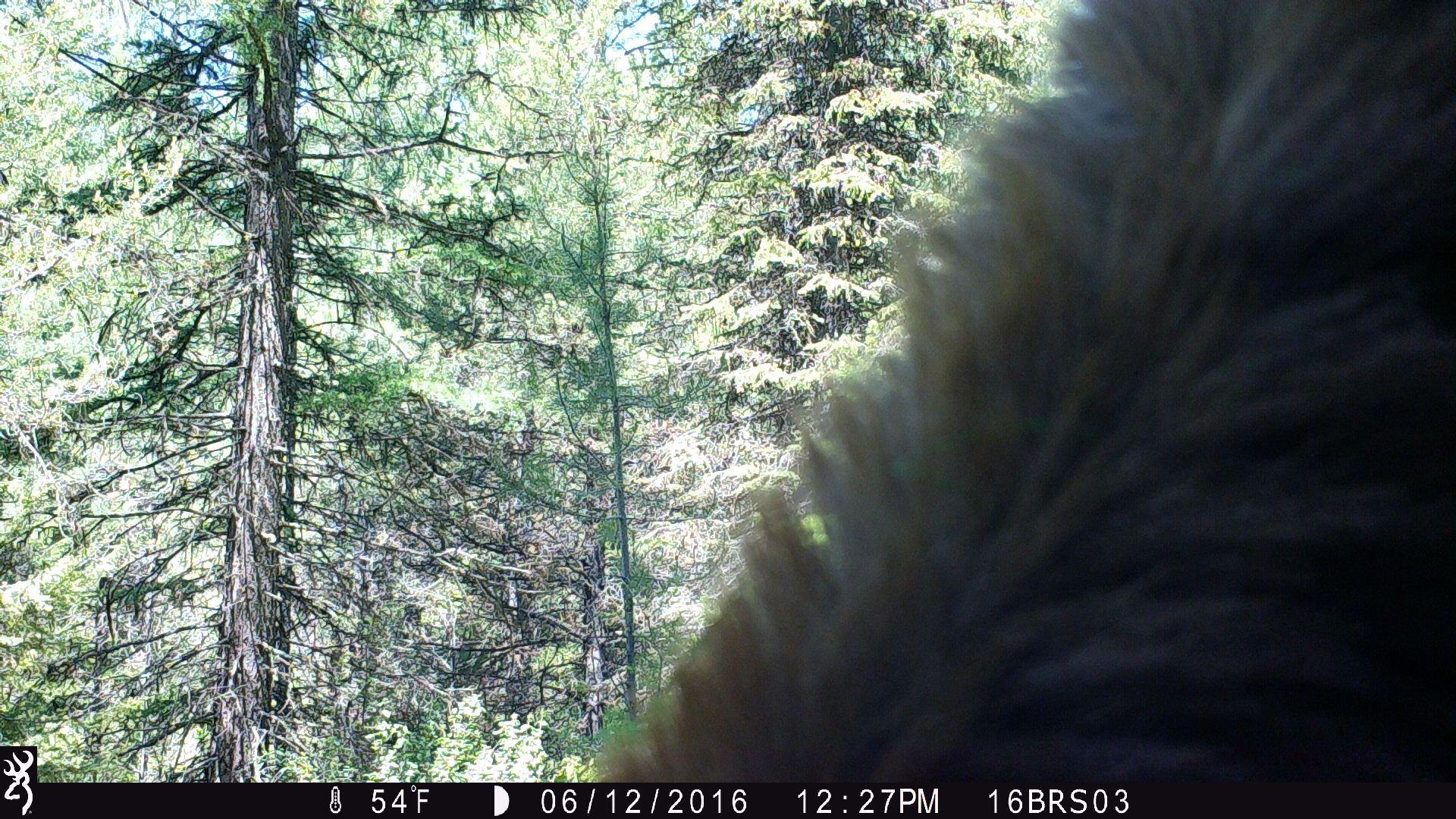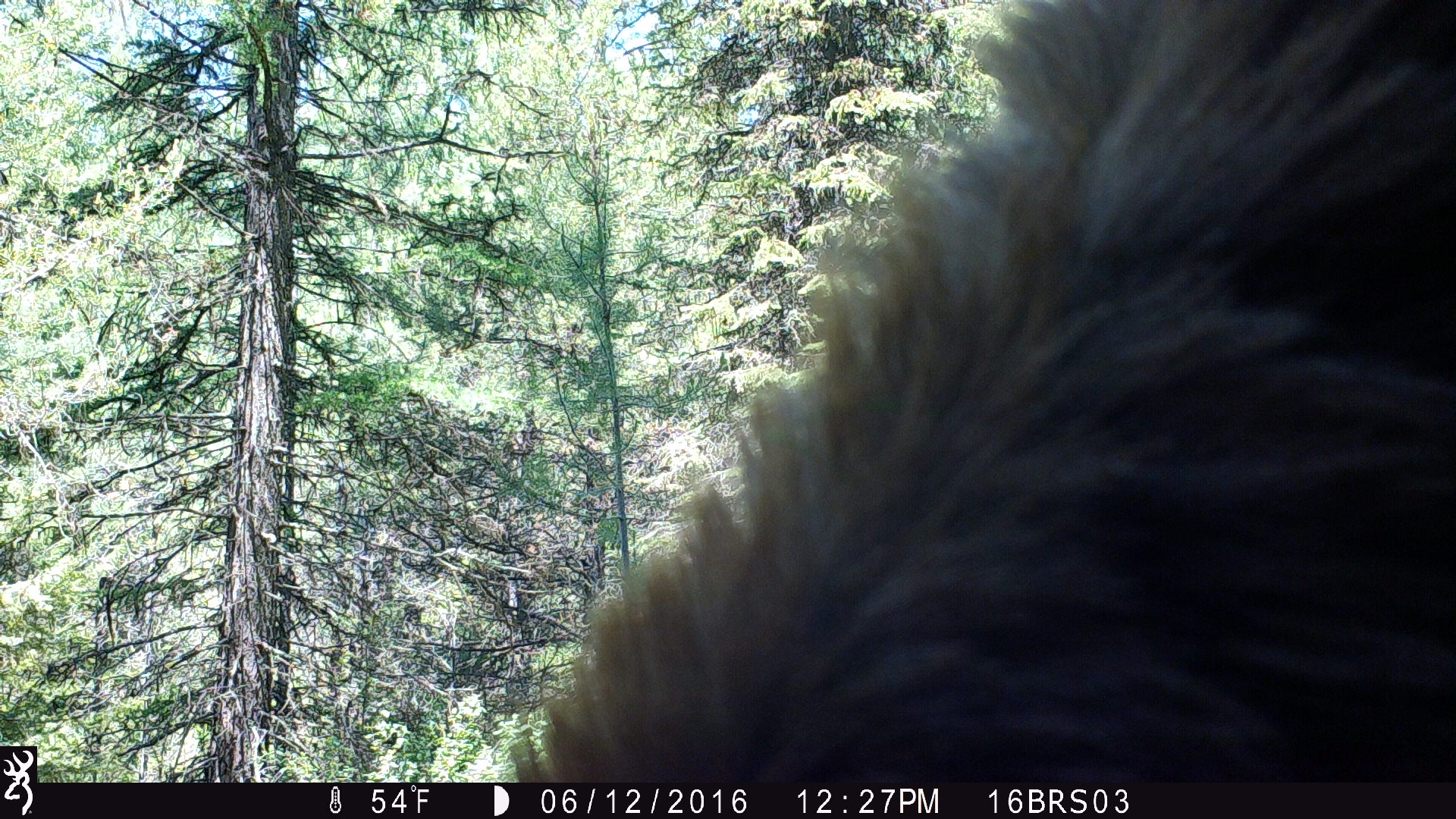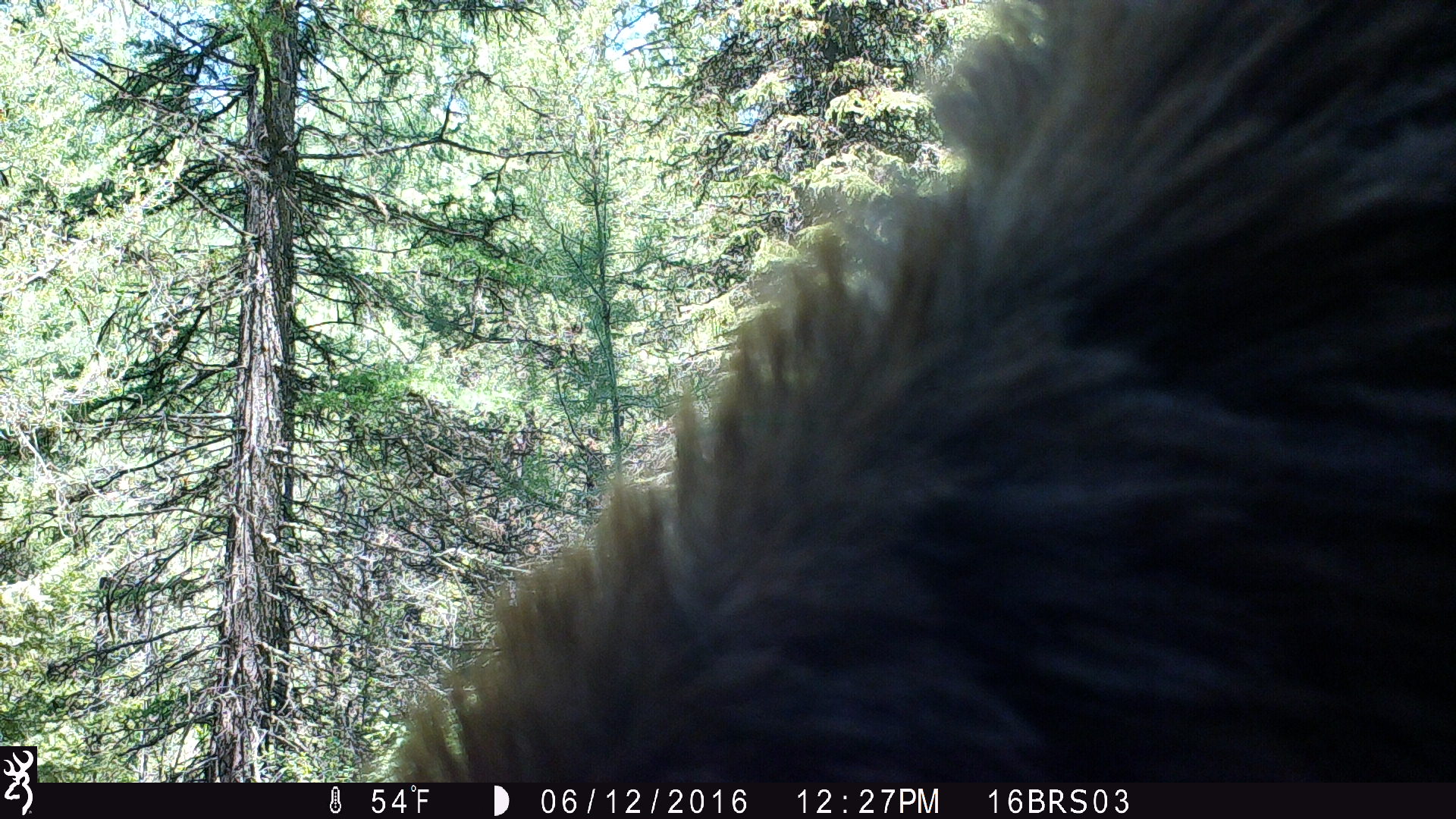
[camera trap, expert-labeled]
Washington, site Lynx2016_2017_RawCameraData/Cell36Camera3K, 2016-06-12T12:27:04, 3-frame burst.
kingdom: Animalia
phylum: Chordata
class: Mammalia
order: Carnivora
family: Ursidae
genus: Ursus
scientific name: Ursus americanus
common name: american black bear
Ursus americanus (american black bear). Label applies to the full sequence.